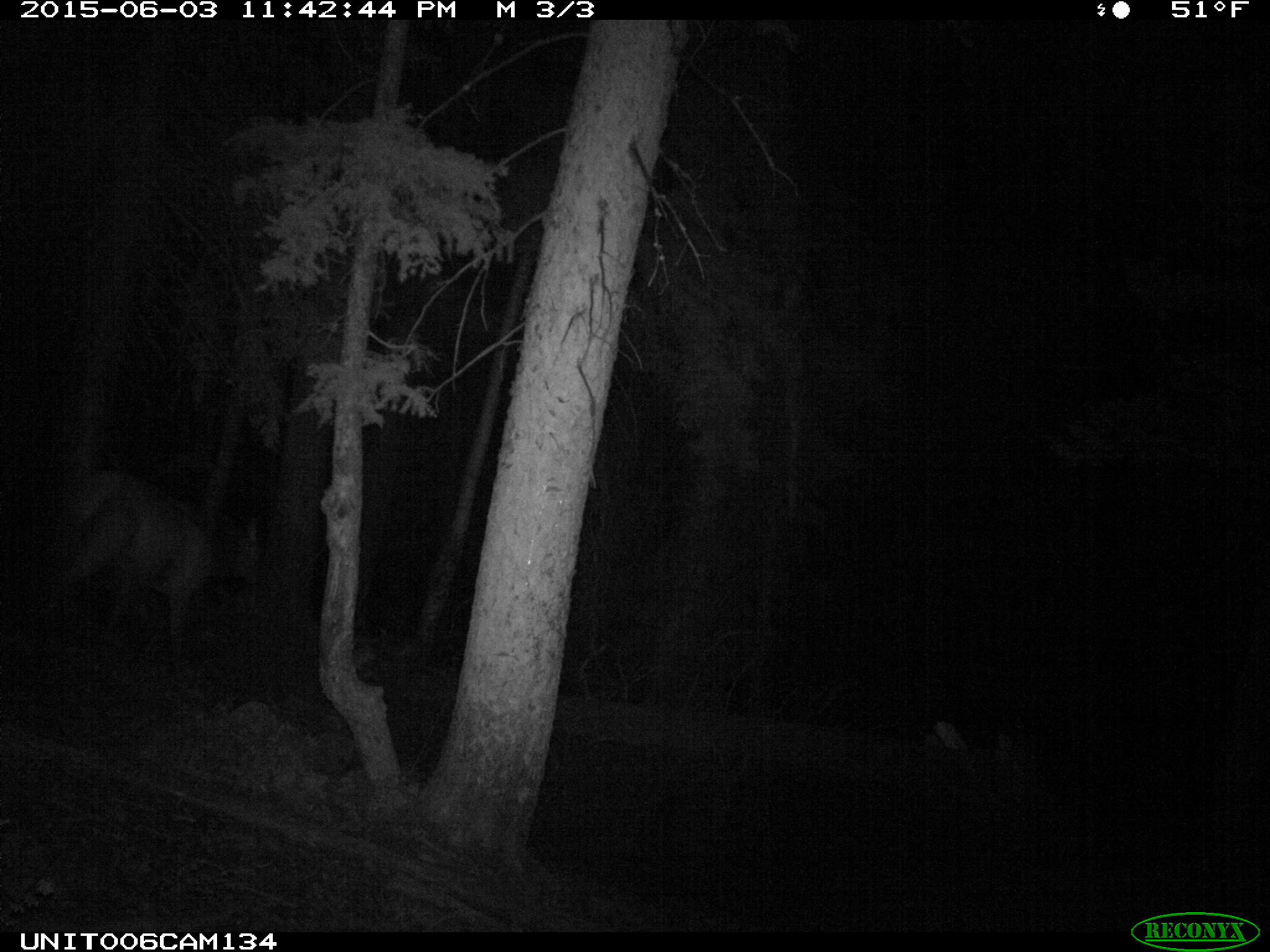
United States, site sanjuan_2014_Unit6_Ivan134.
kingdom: Animalia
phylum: Chordata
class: Mammalia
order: Artiodactyla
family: Cervidae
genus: Cervus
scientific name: Cervus elaphus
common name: red deer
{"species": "Cervus elaphus (red deer)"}